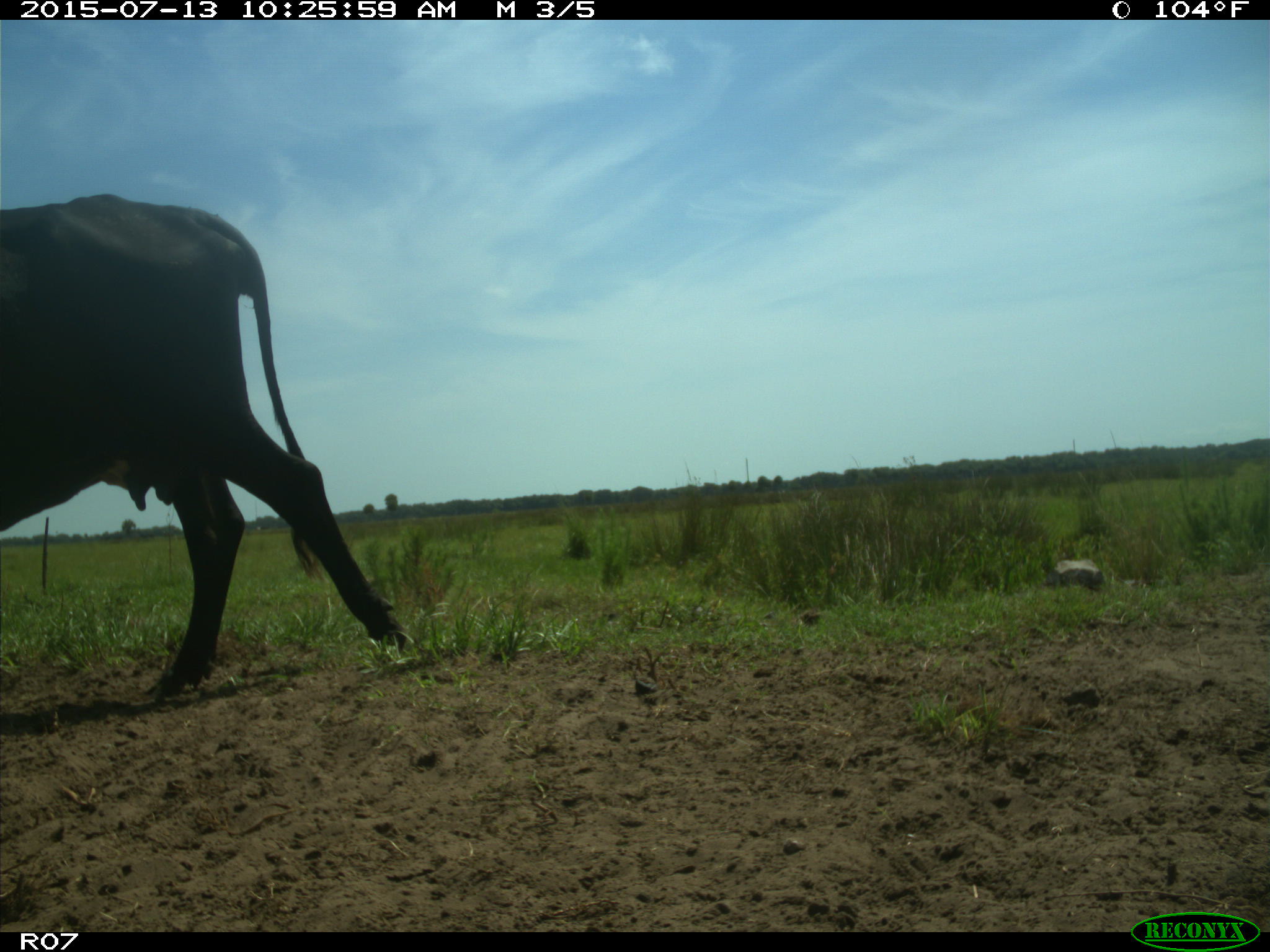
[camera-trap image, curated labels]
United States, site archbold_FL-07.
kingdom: Animalia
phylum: Chordata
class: Mammalia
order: Artiodactyla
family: Bovidae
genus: Bos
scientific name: Bos taurus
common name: domestic cow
Bos taurus (domestic cow).